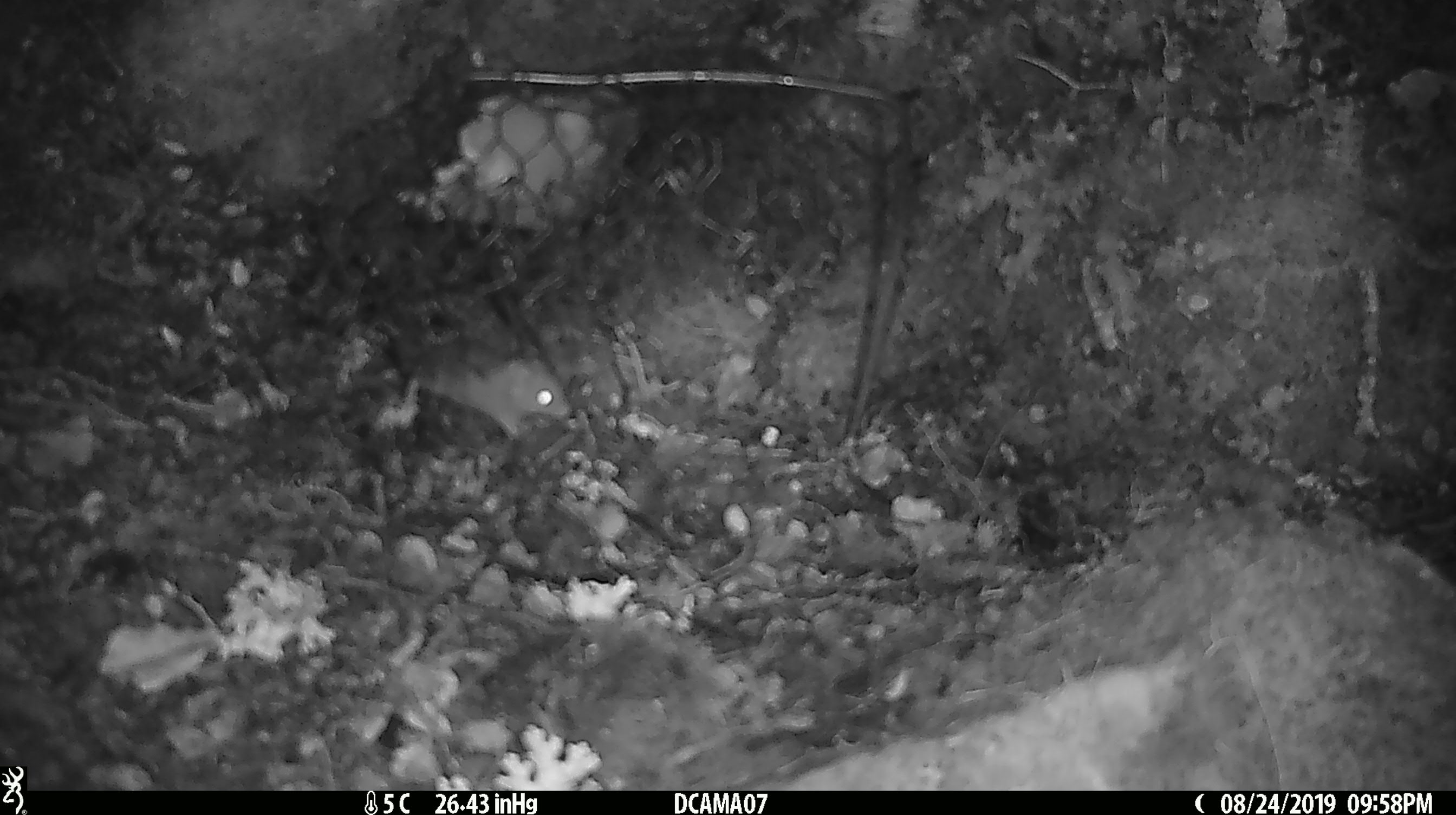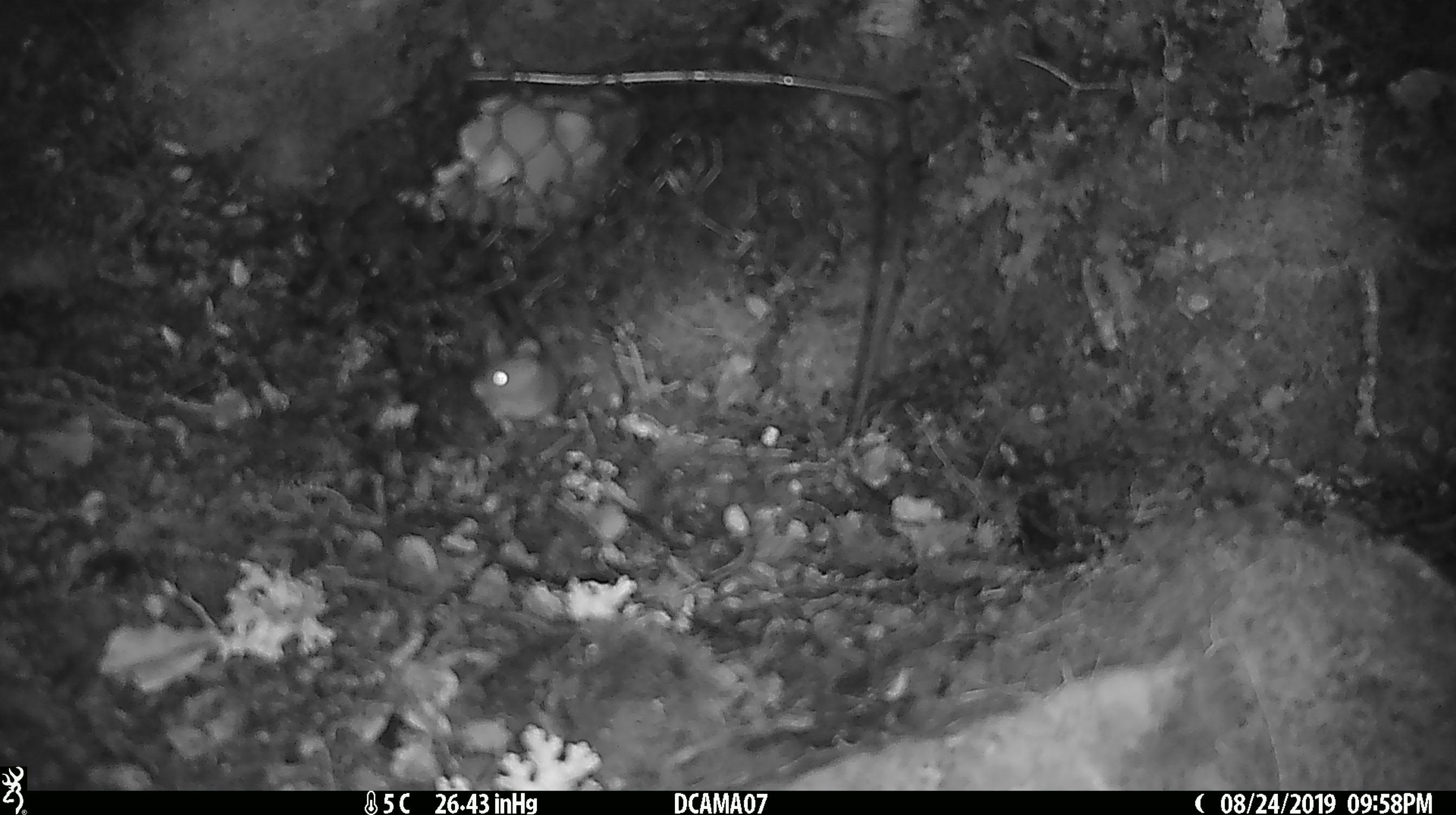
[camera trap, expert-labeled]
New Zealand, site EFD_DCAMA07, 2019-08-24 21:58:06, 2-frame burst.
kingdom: Animalia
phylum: Chordata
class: Mammalia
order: Rodentia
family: Muridae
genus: Mus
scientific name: Mus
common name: mouse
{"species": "mouse (Mus)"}